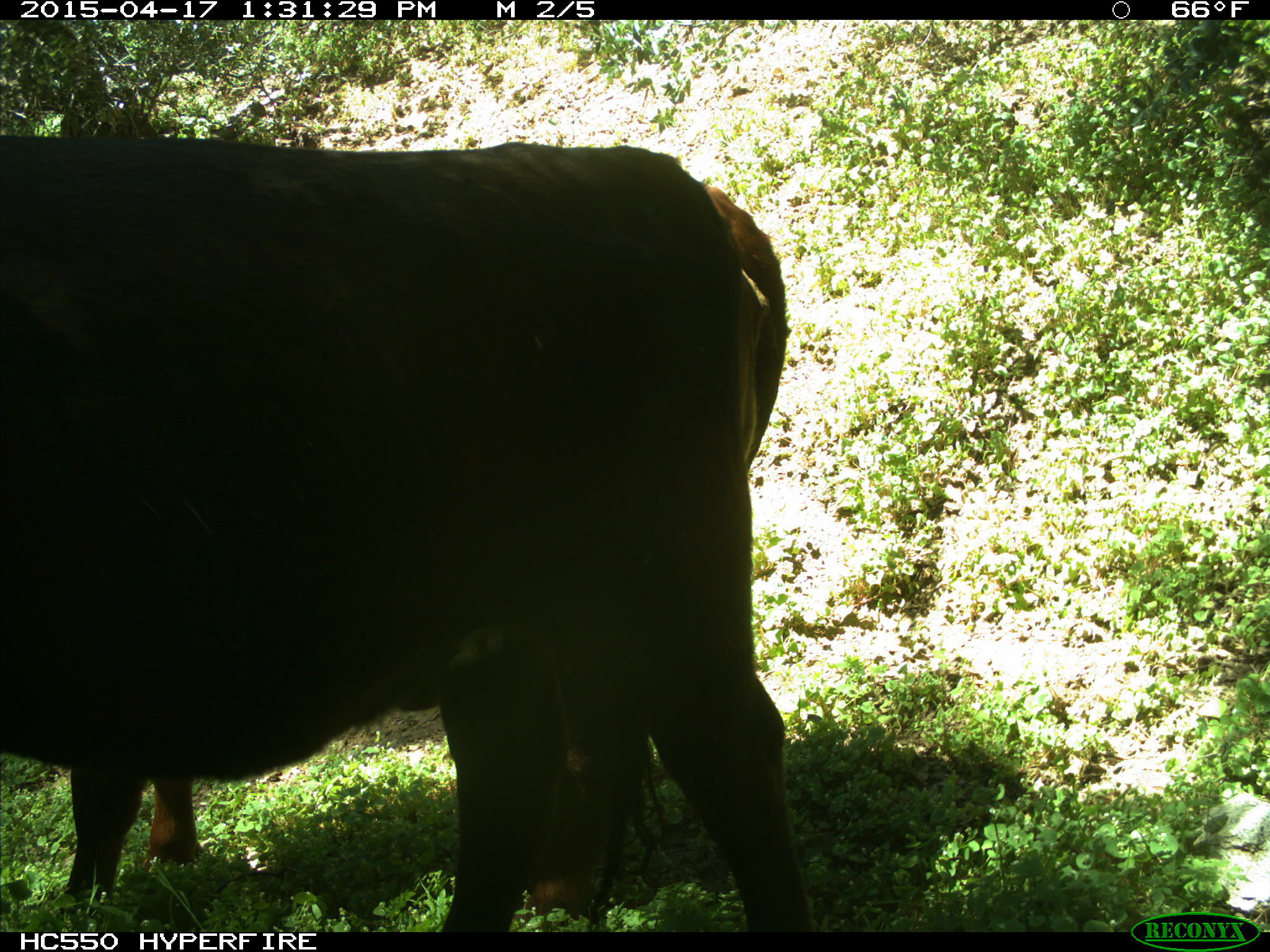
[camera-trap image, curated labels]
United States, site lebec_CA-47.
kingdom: Animalia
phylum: Chordata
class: Mammalia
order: Artiodactyla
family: Bovidae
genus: Bos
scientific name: Bos taurus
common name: domestic cow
Bos taurus (domestic cow).